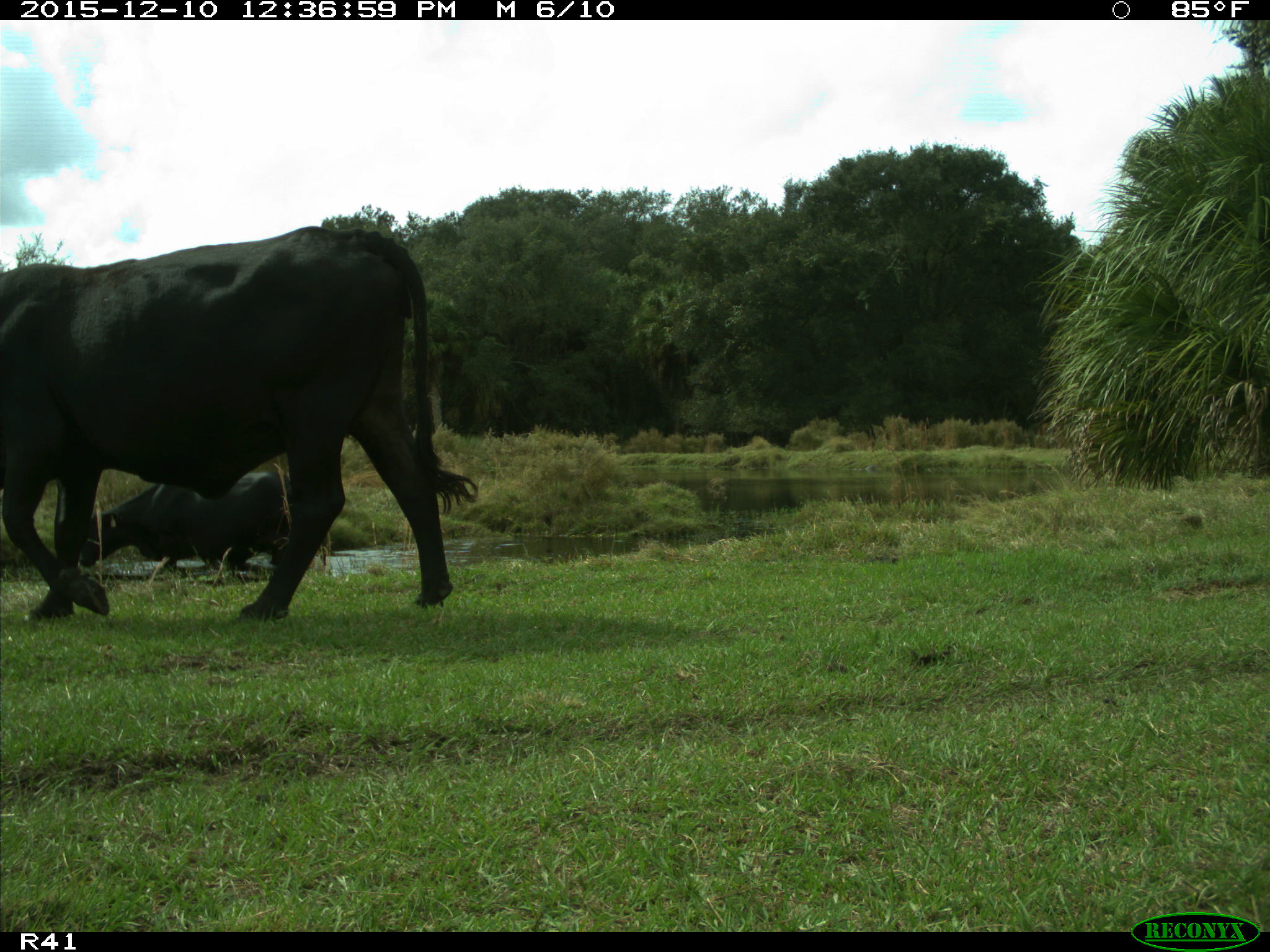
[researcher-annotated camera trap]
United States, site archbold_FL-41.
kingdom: Animalia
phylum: Chordata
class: Mammalia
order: Artiodactyla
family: Bovidae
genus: Bos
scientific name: Bos taurus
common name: domestic cow